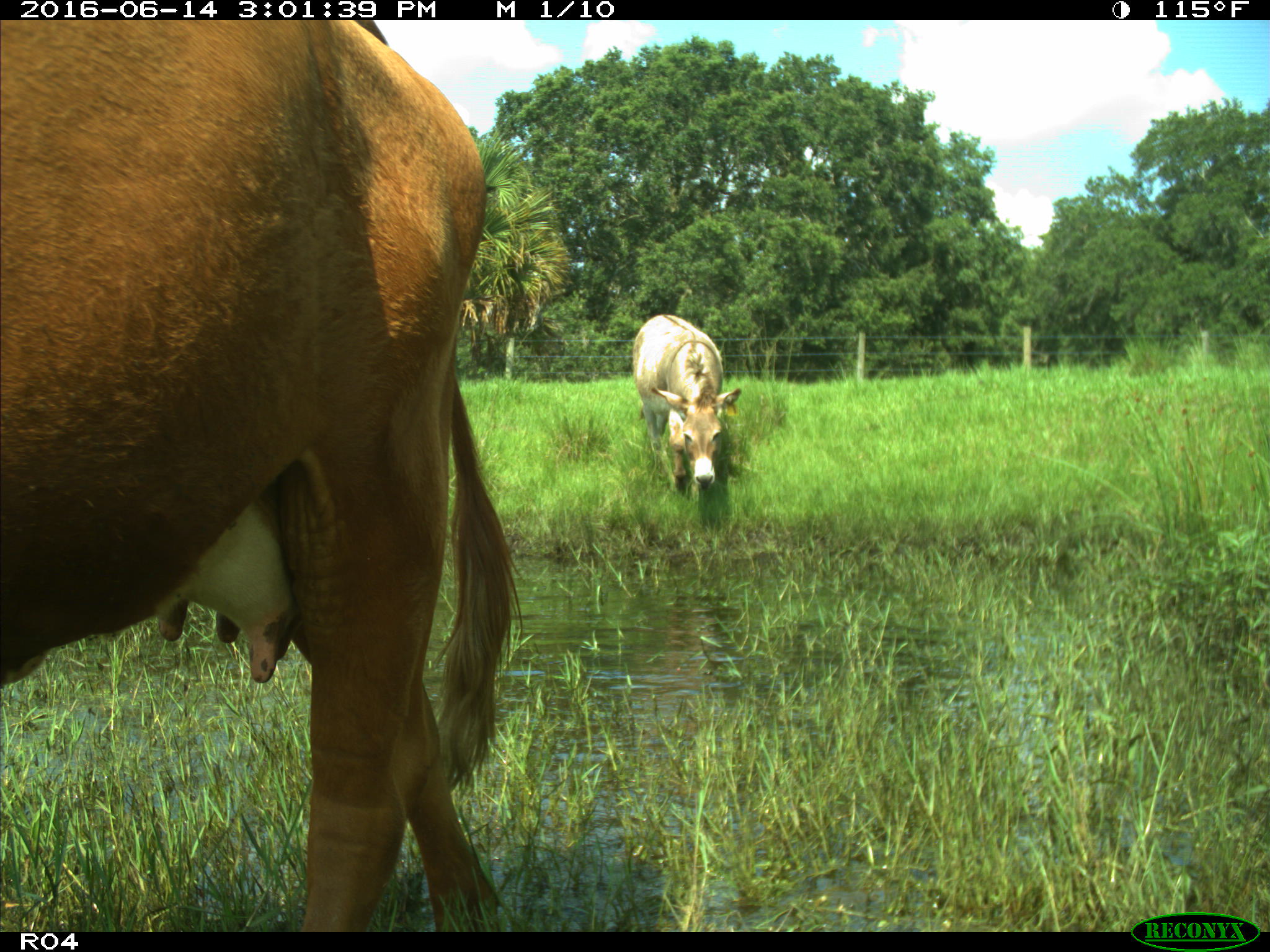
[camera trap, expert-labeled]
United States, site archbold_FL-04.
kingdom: Animalia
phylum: Chordata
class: Mammalia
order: Artiodactyla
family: Bovidae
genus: Bos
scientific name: Bos taurus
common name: domestic cow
Bos taurus (domestic cow).